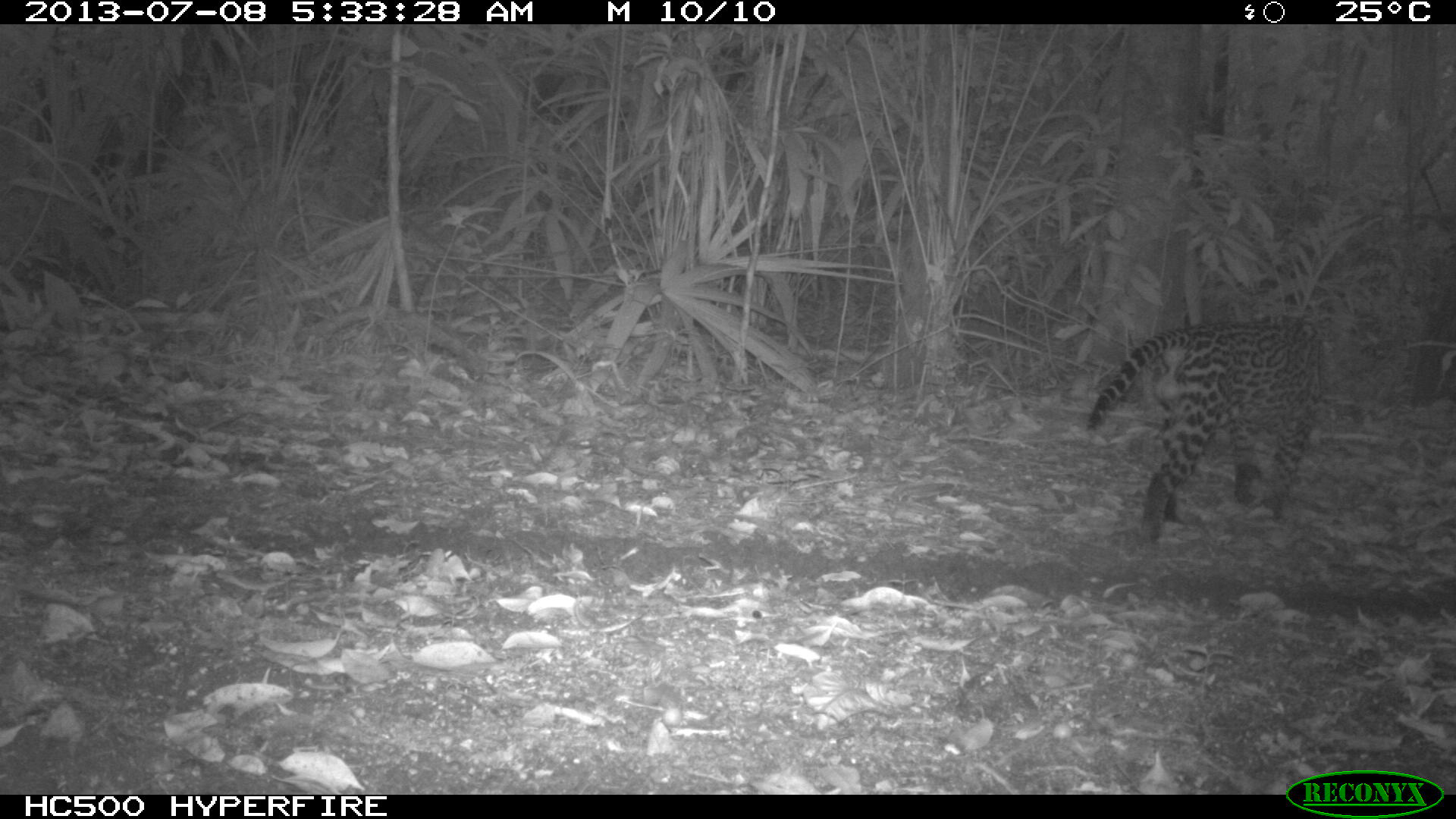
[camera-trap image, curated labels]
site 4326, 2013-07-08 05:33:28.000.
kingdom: Animalia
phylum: Chordata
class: Mammalia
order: Carnivora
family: Felidae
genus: Leopardus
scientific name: Leopardus pardalis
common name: ocelot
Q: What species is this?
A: Leopardus pardalis (ocelot).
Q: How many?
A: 1.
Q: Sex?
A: Male.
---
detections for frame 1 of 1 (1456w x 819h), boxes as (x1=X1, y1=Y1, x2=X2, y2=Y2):
leopardus pardalis: (x1=1082, y1=308, x2=1339, y2=545)